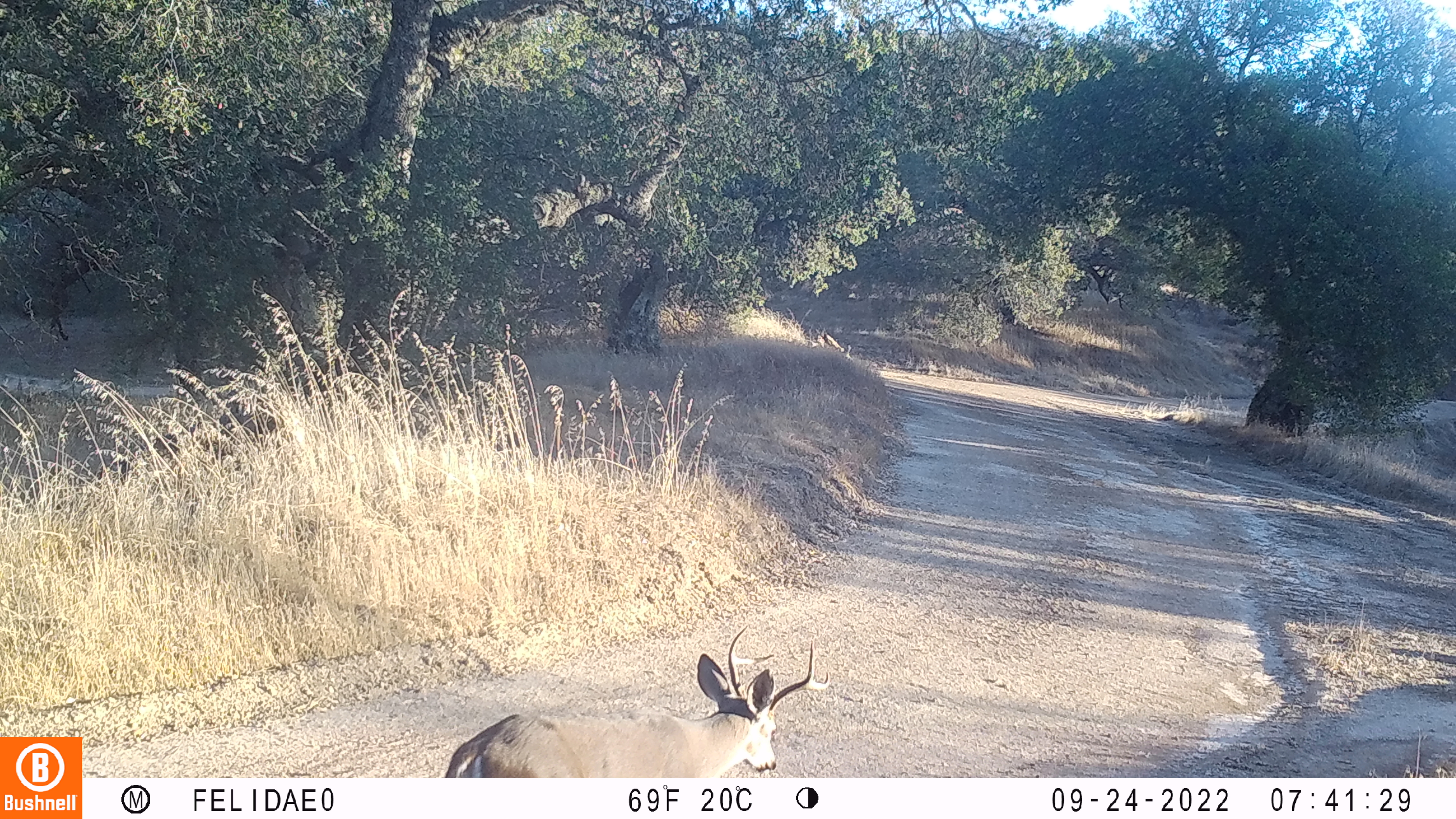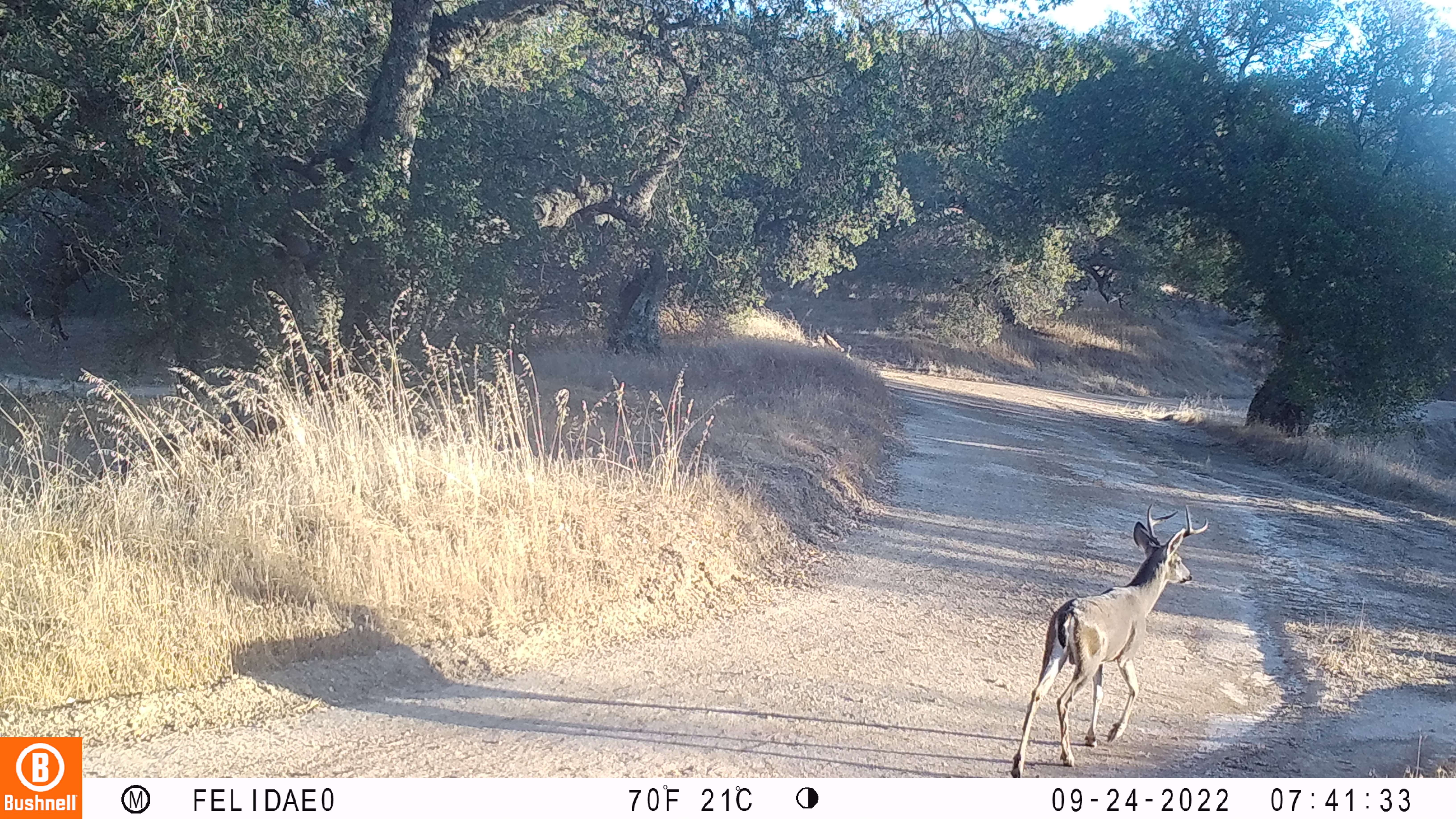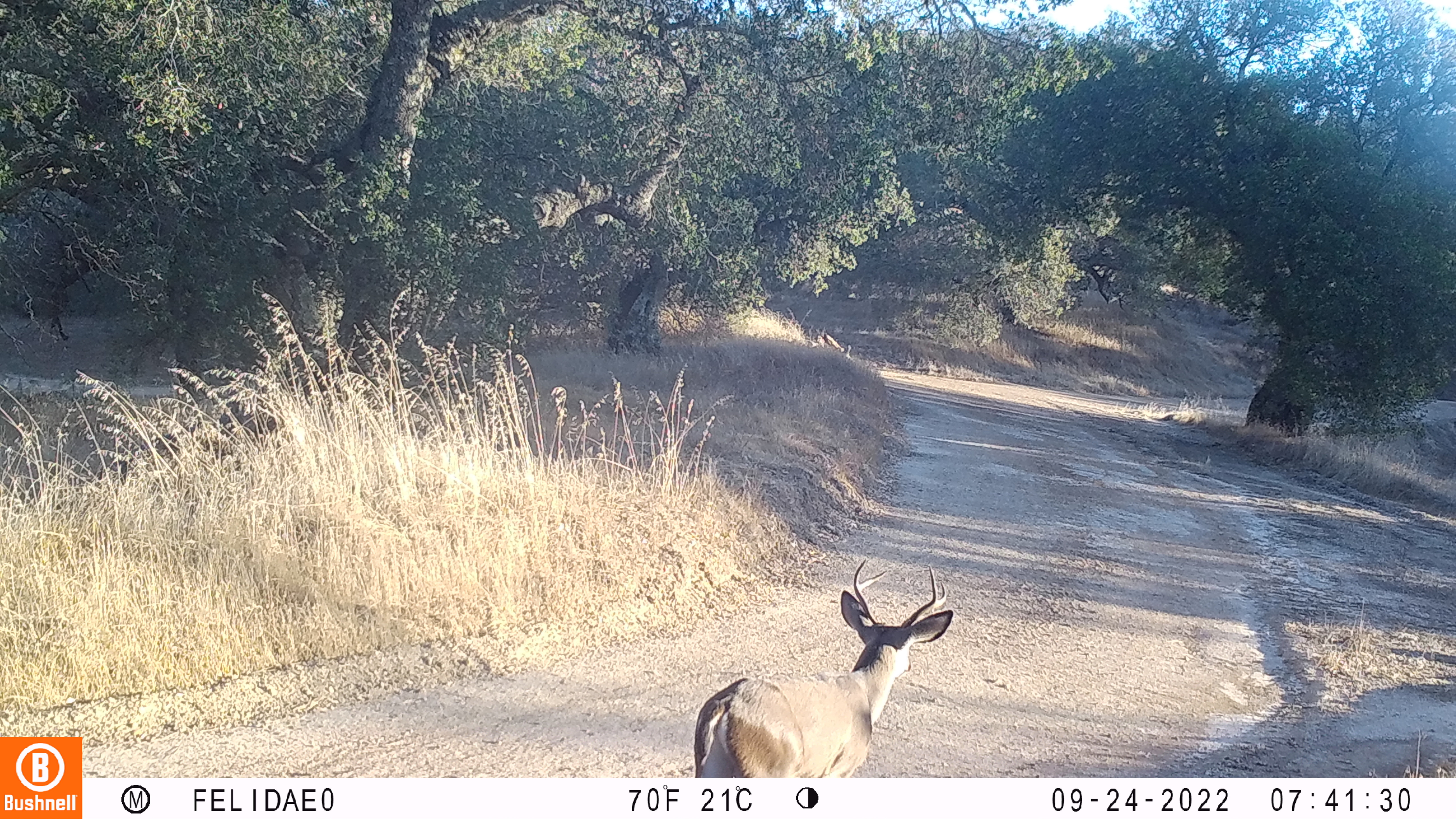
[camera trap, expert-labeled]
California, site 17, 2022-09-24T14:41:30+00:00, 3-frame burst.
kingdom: Animalia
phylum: Chordata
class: Mammalia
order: Artiodactyla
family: Cervidae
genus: Odocoileus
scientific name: Odocoileus hemionus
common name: mule deer